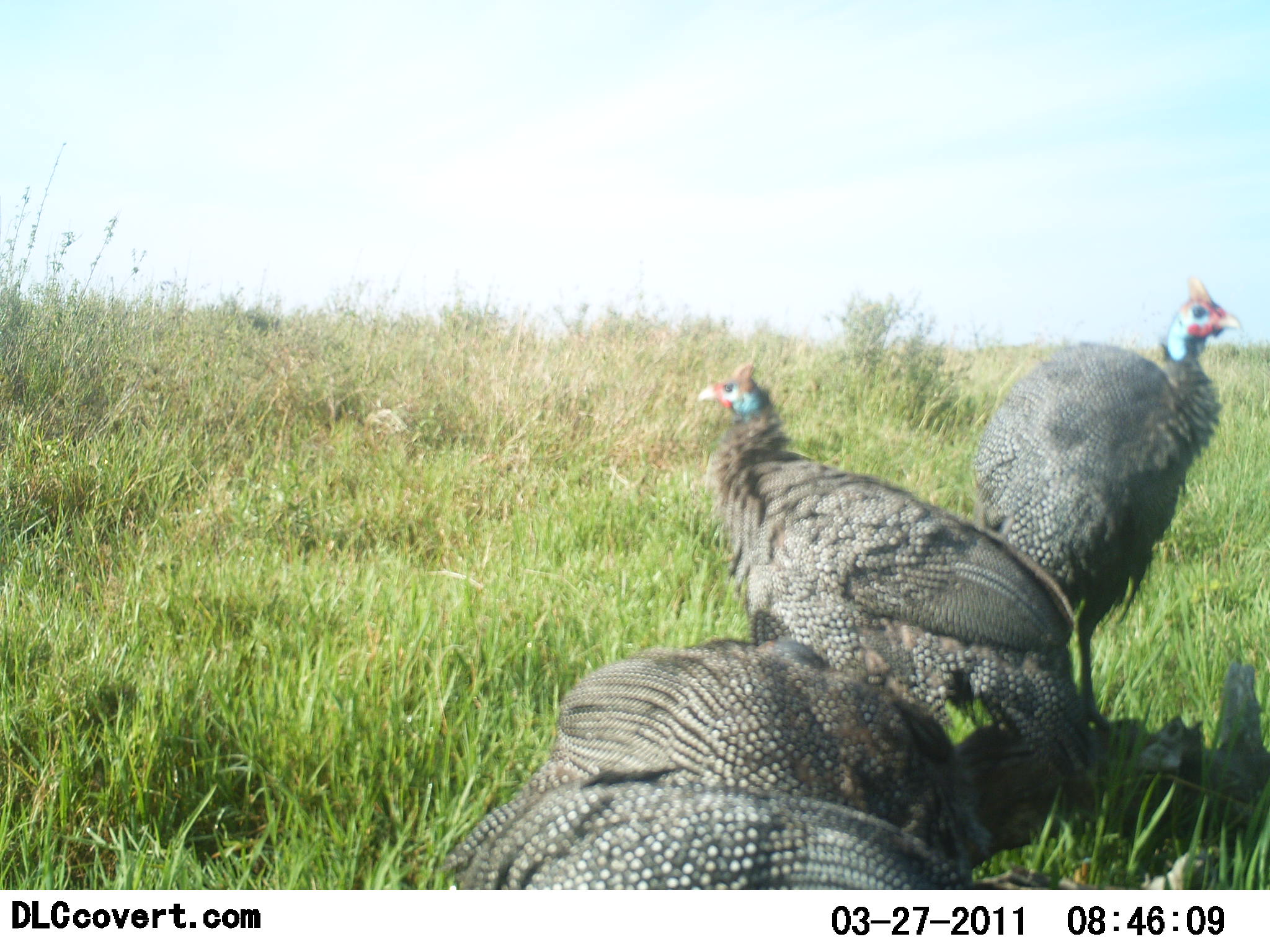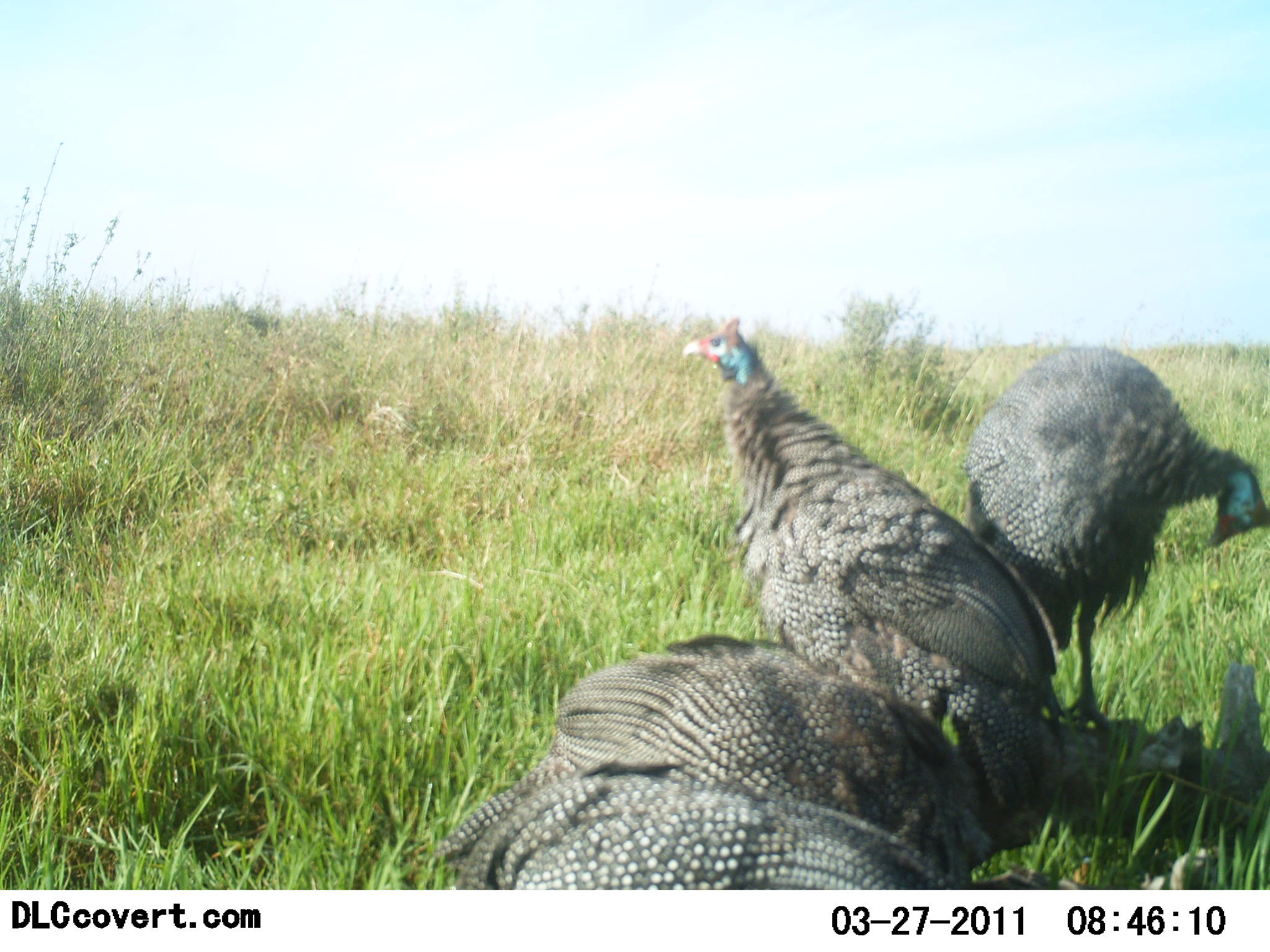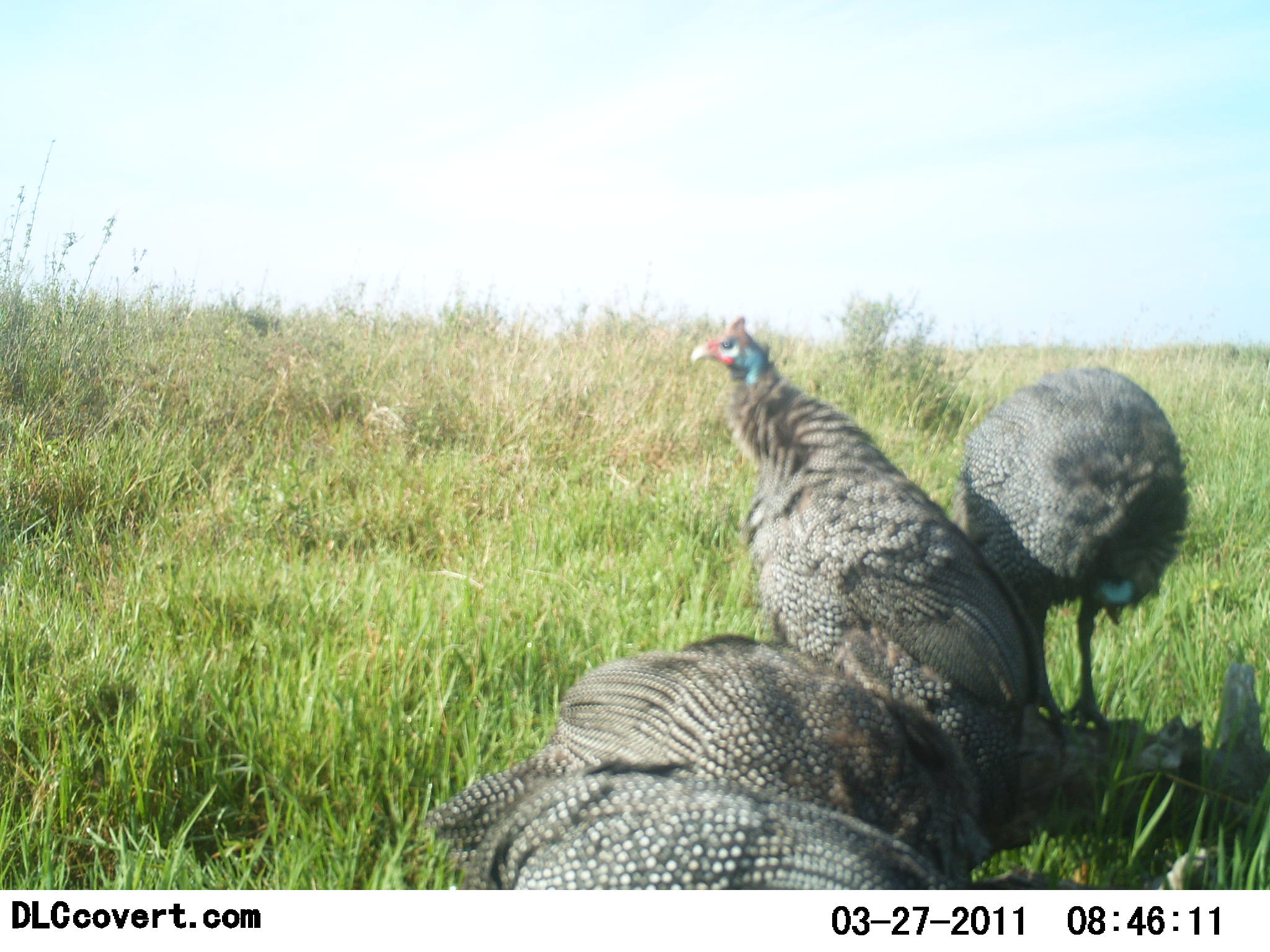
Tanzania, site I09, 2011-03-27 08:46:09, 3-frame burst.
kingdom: Animalia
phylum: Chordata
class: Aves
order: Galliformes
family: Numididae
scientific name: Numididae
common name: guinea fowl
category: guineafowl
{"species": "guineafowl (guinea fowl) (Numididae)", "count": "4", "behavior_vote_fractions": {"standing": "45%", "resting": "27%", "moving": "27%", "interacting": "27%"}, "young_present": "0%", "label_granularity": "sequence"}